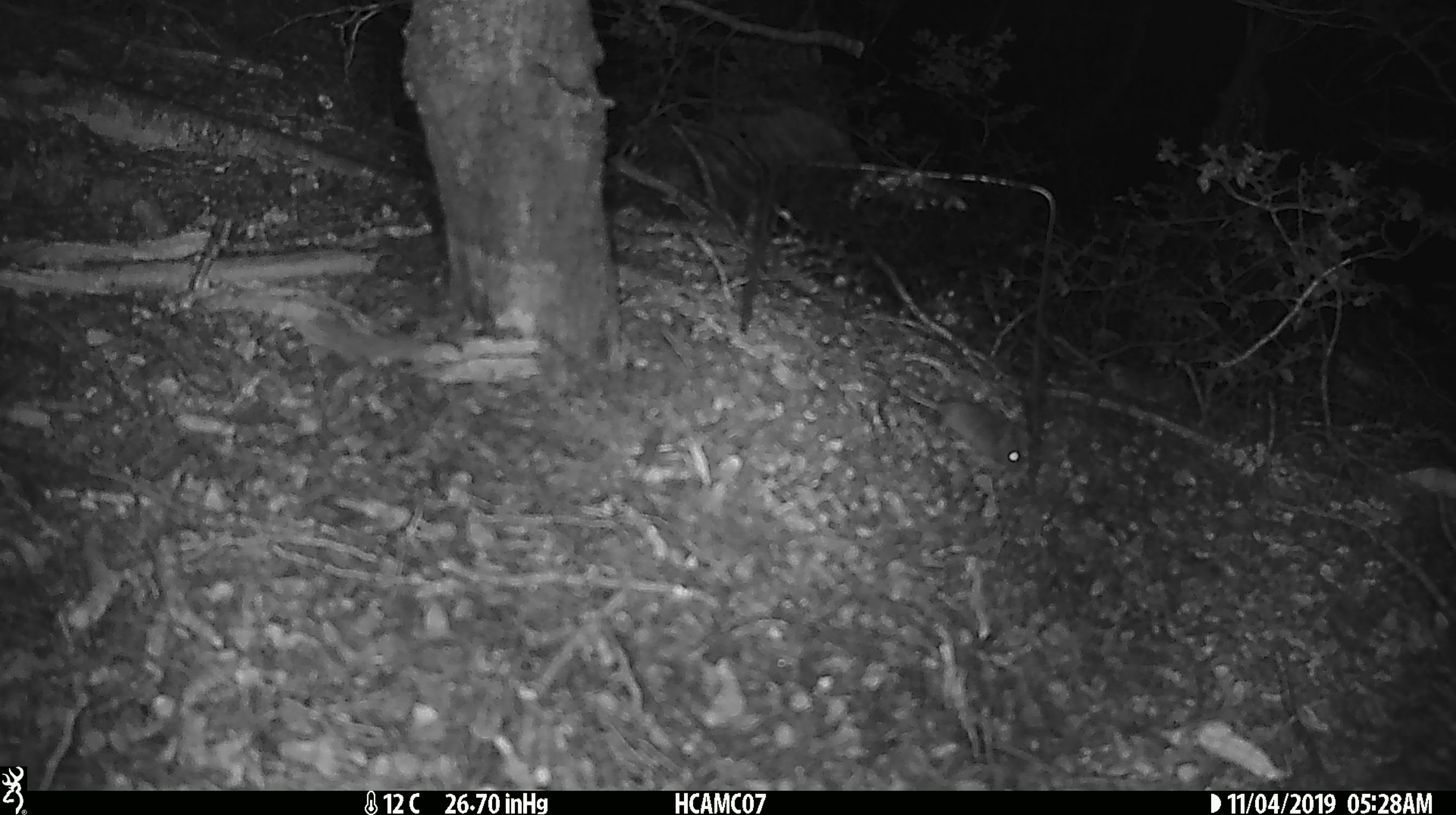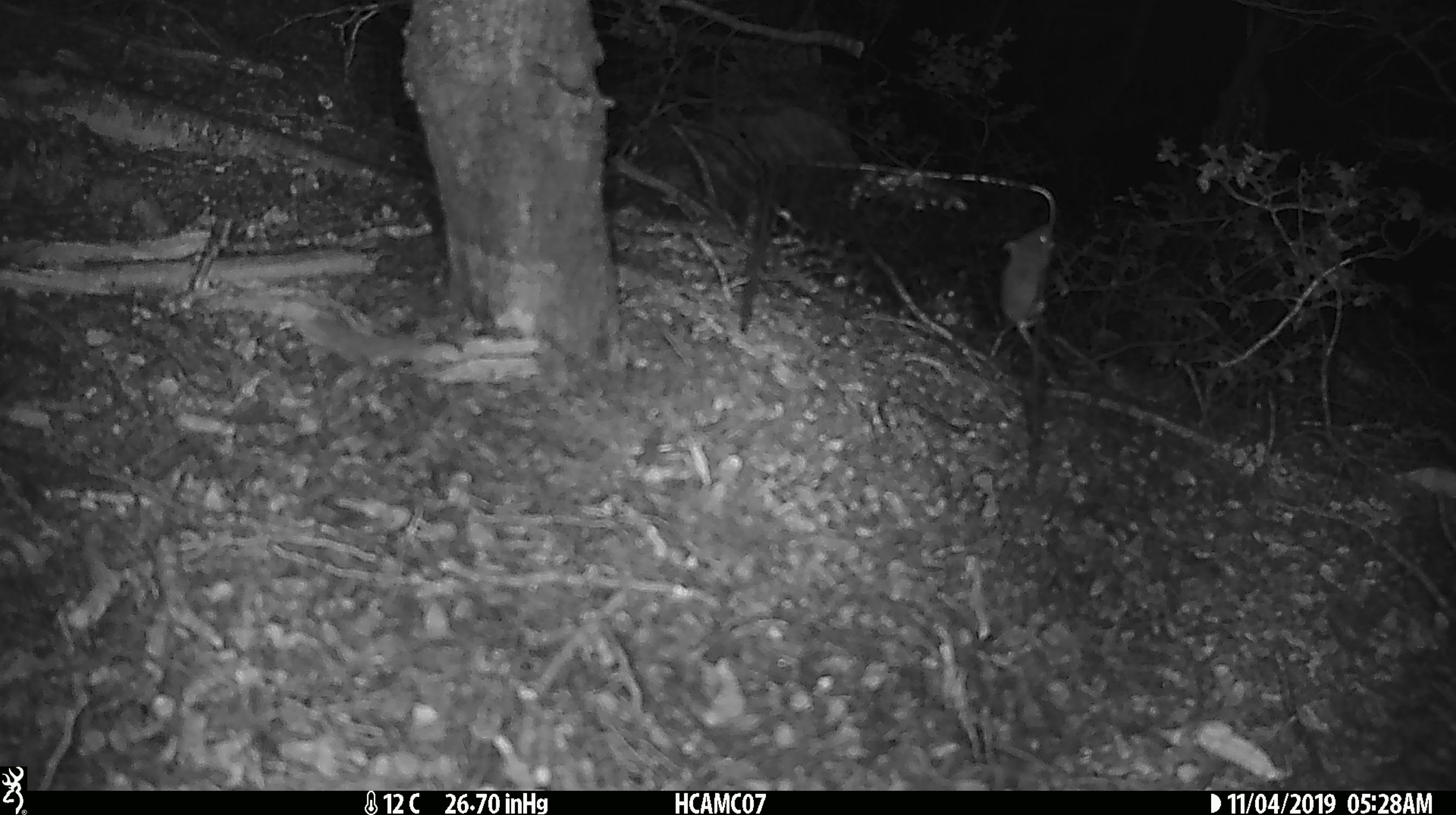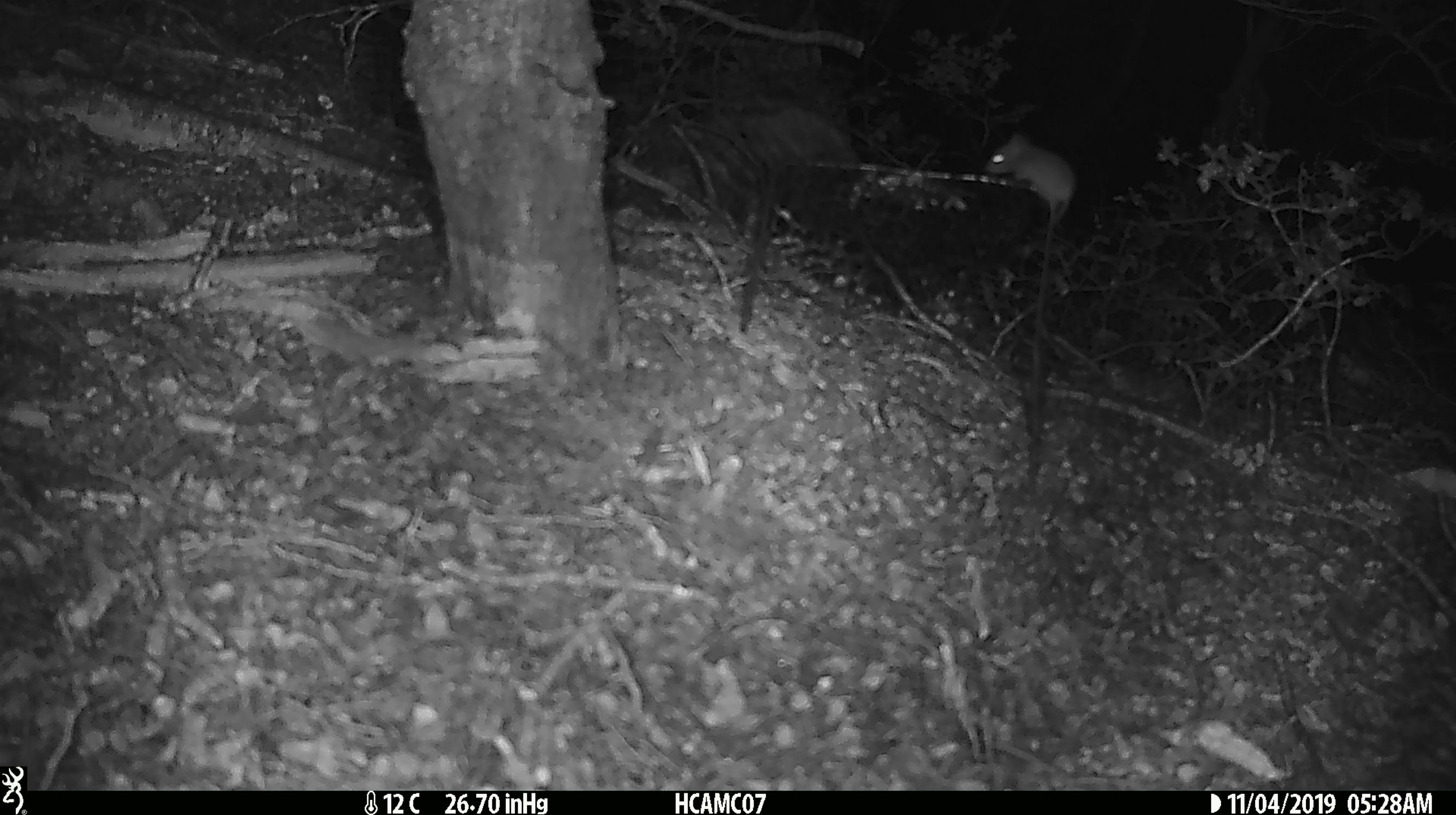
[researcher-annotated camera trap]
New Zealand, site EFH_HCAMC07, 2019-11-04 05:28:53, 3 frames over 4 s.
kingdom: Animalia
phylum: Chordata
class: Mammalia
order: Rodentia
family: Muridae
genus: Mus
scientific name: Mus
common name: mouse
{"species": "mouse (Mus)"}